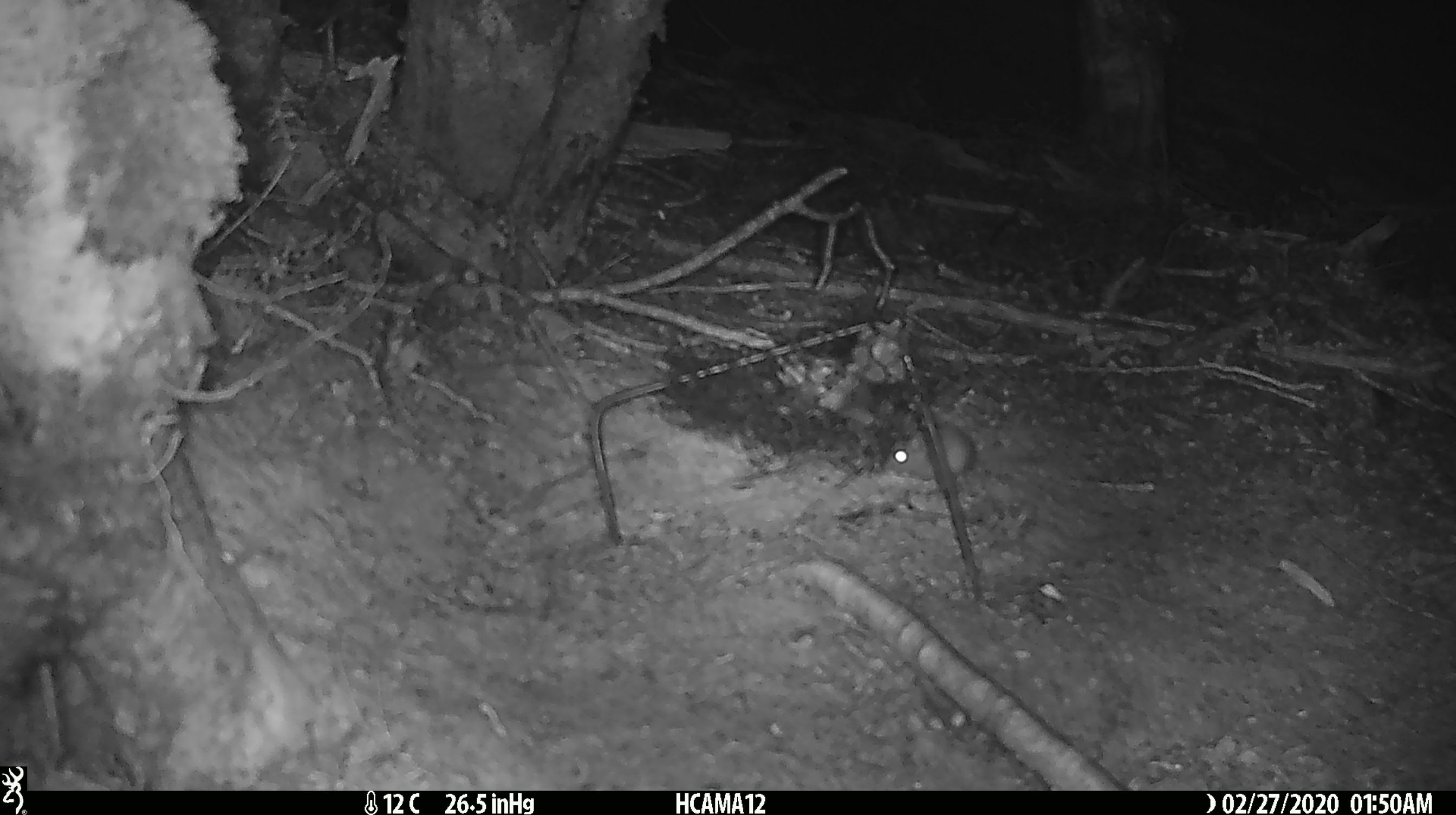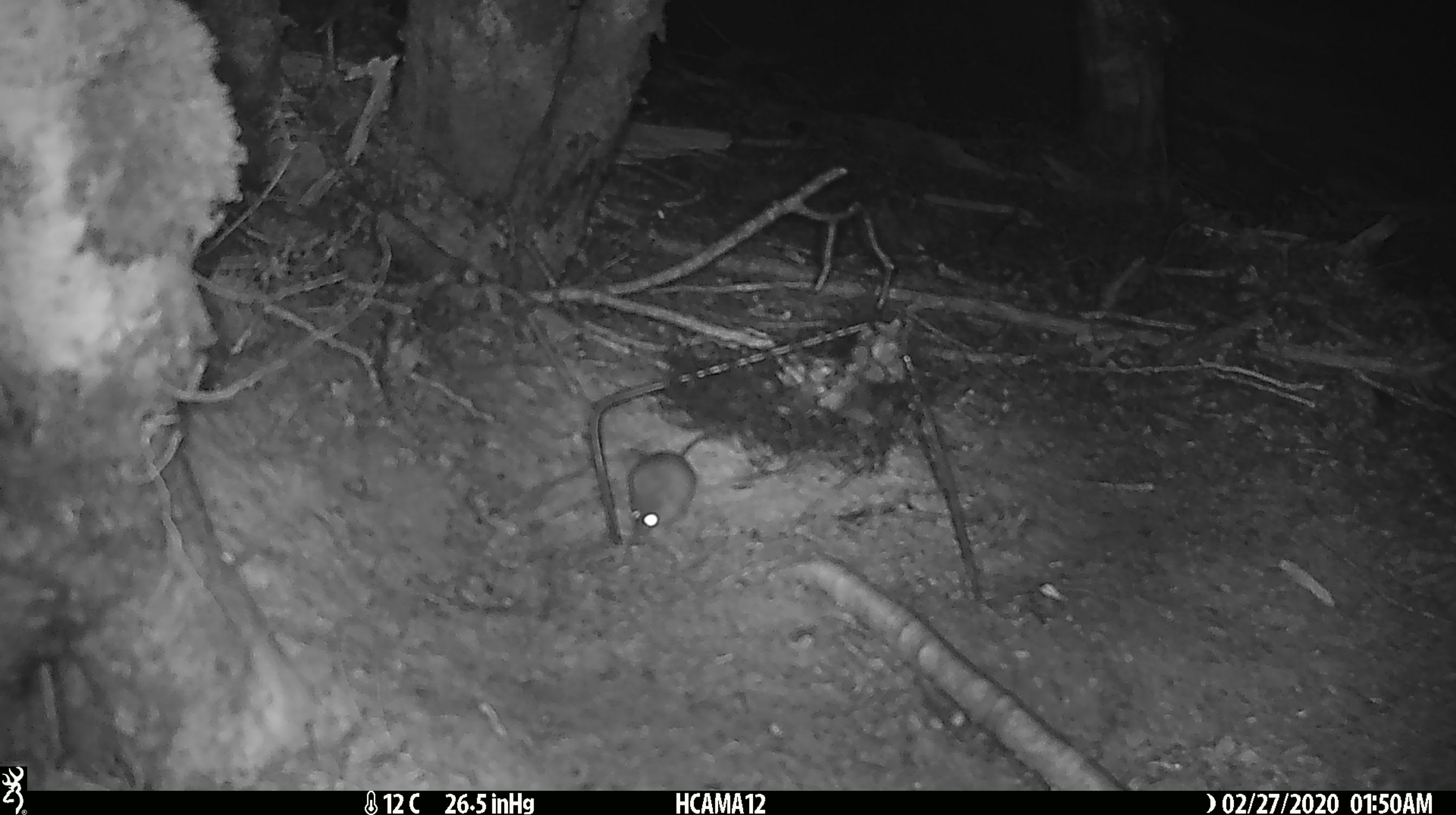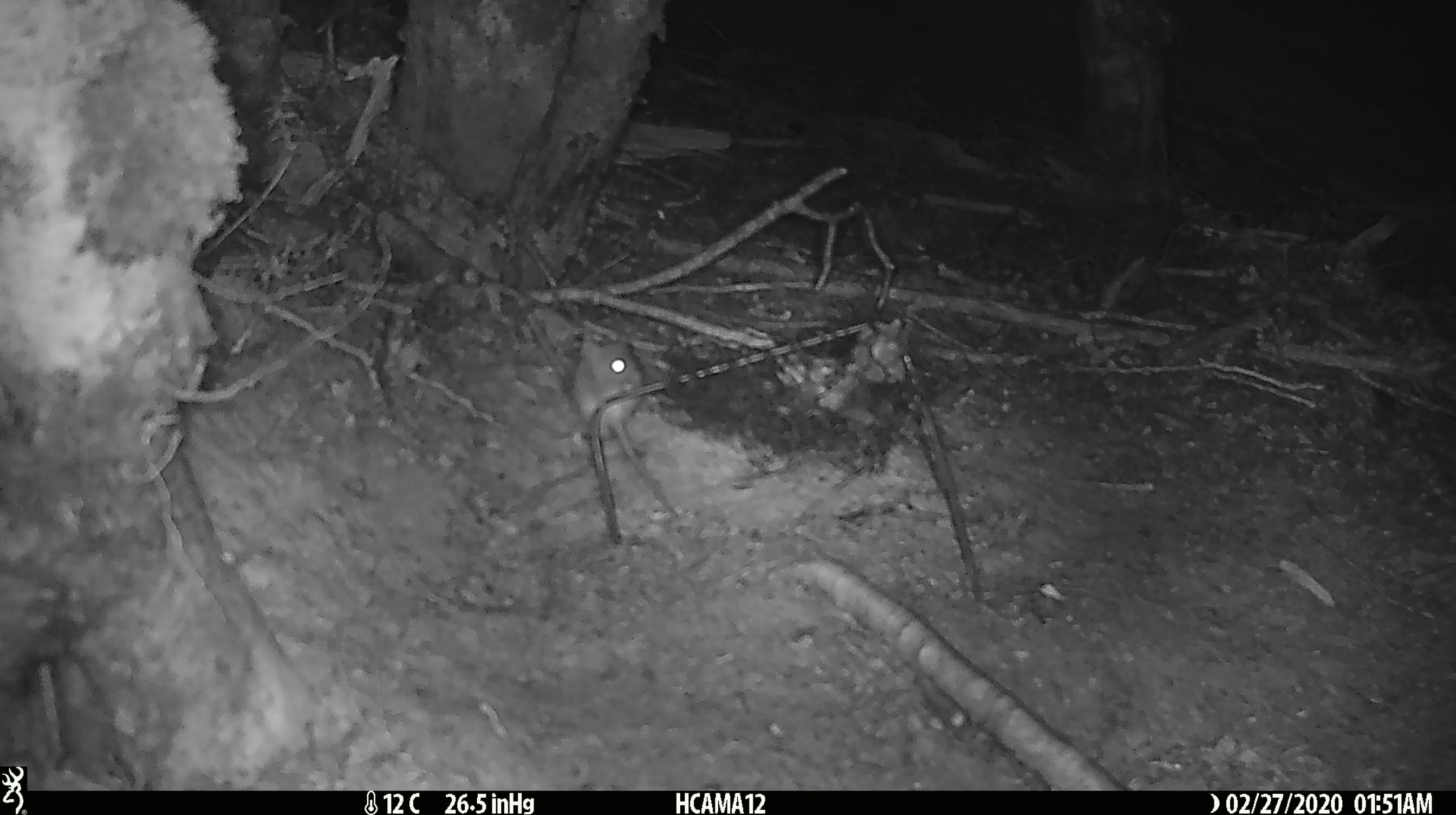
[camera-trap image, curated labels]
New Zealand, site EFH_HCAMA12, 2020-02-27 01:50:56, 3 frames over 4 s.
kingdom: Animalia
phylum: Chordata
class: Mammalia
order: Rodentia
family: Muridae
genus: Mus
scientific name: Mus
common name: mouse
Mouse (Mus).